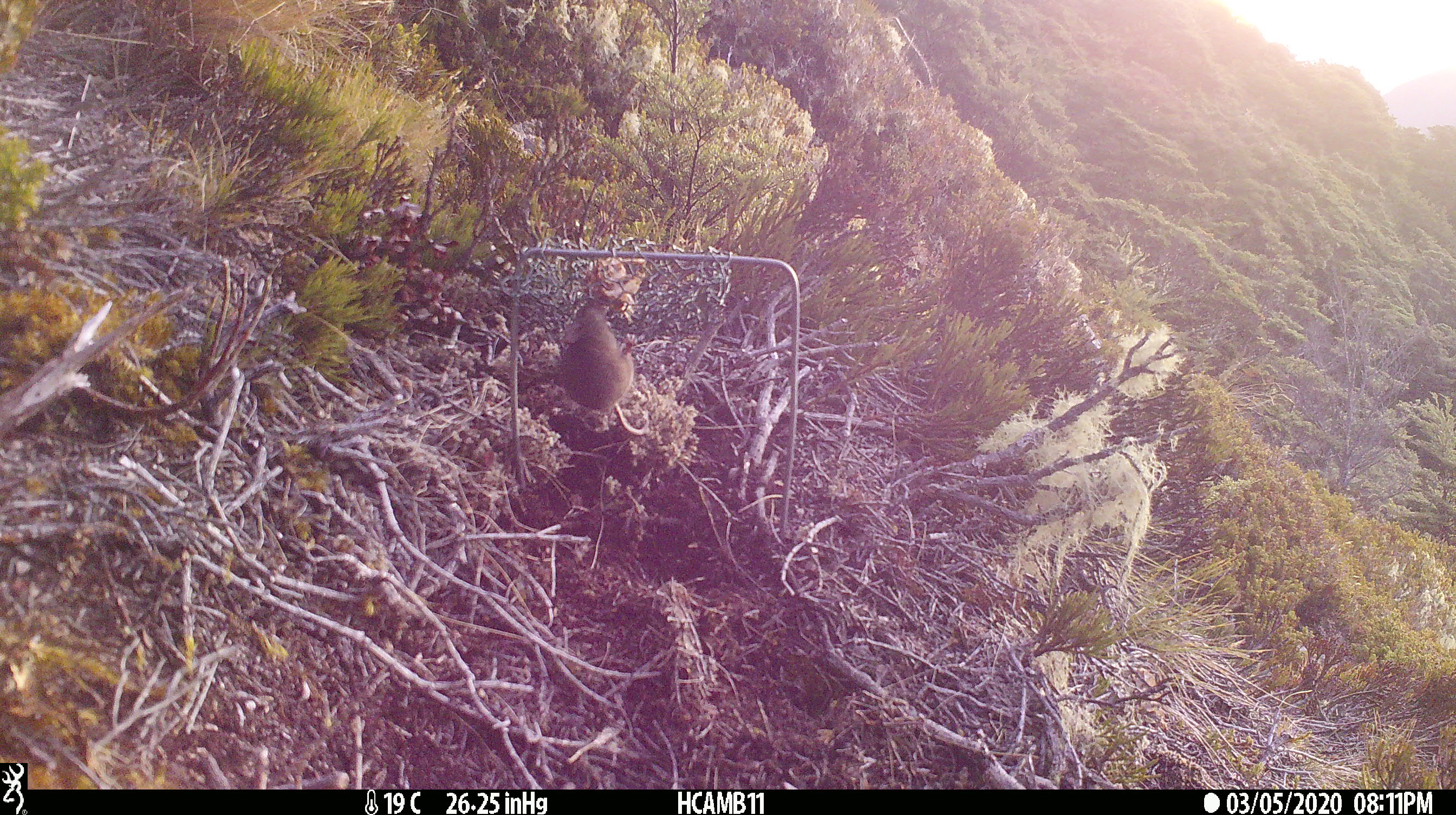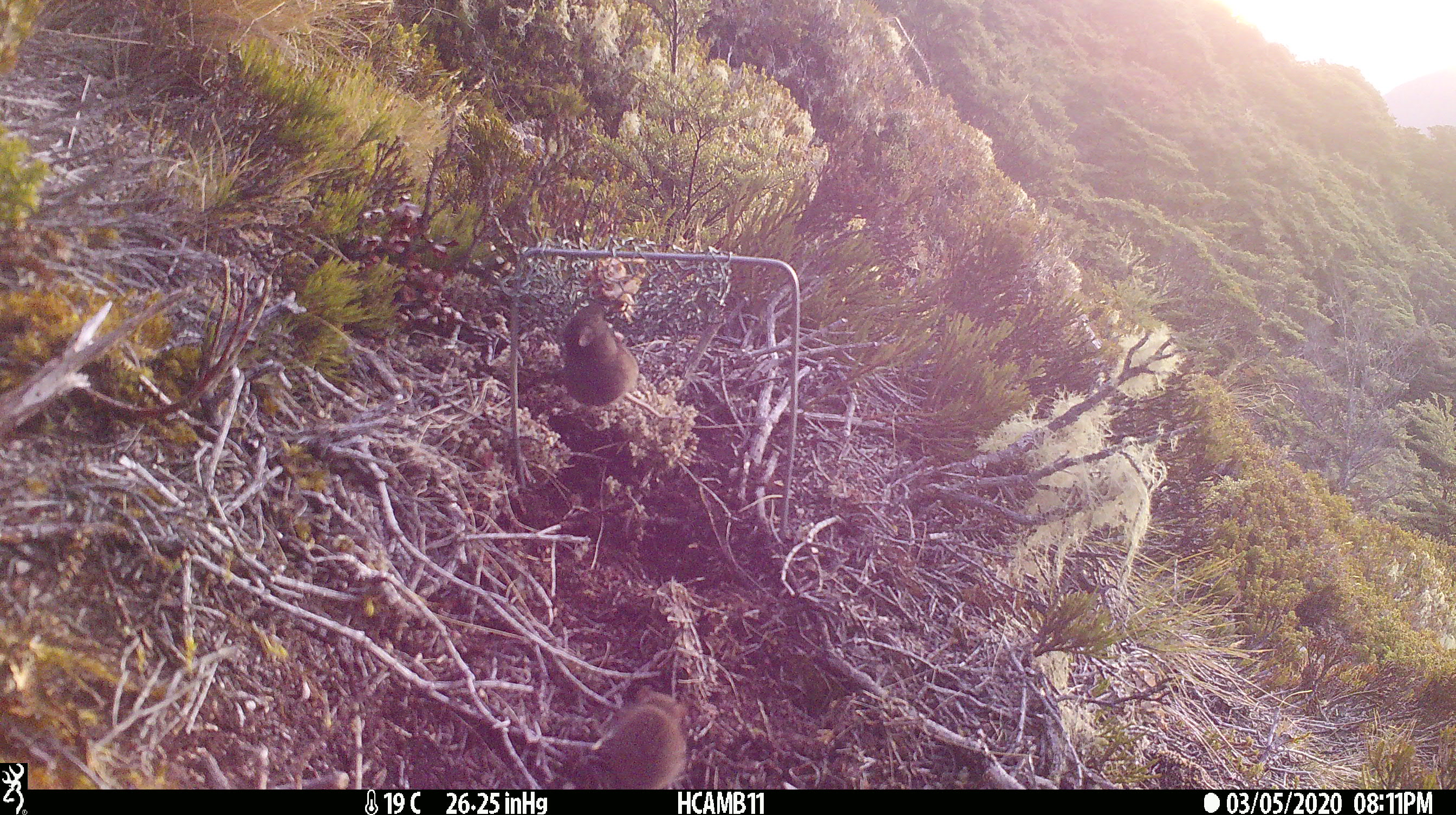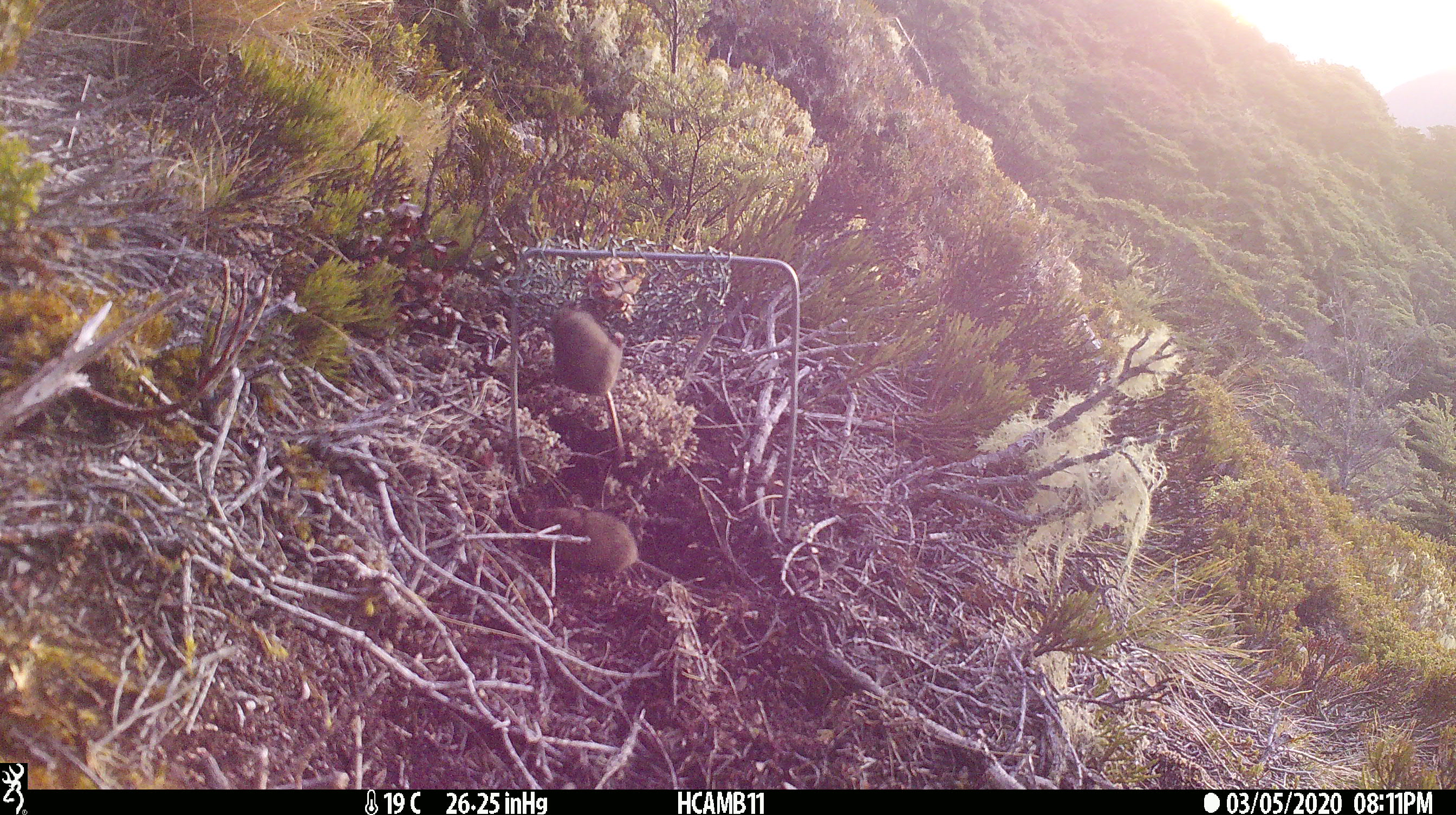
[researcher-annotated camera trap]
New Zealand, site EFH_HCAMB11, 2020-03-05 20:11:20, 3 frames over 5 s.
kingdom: Animalia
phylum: Chordata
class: Mammalia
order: Rodentia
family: Muridae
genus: Mus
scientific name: Mus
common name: mouse